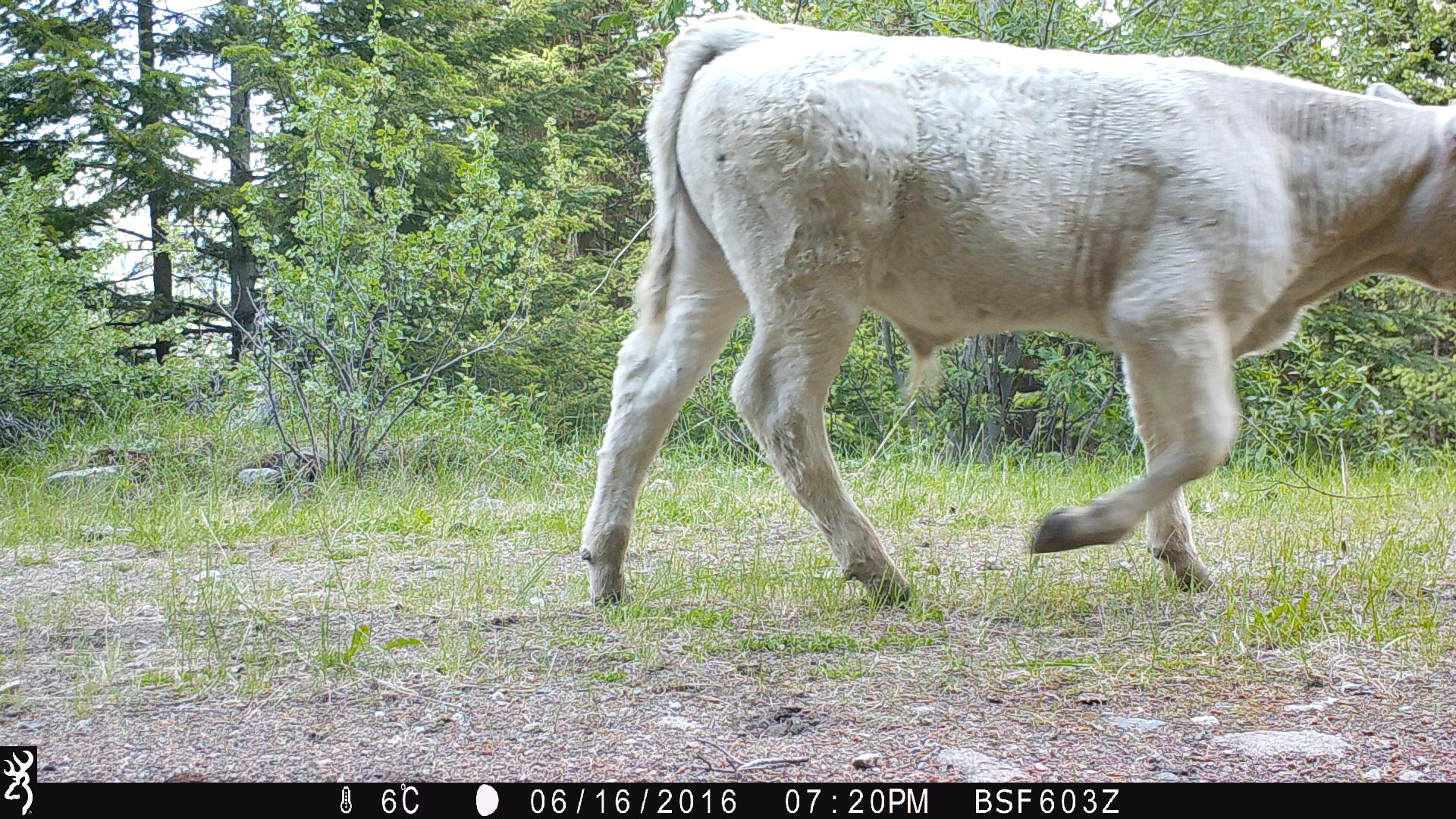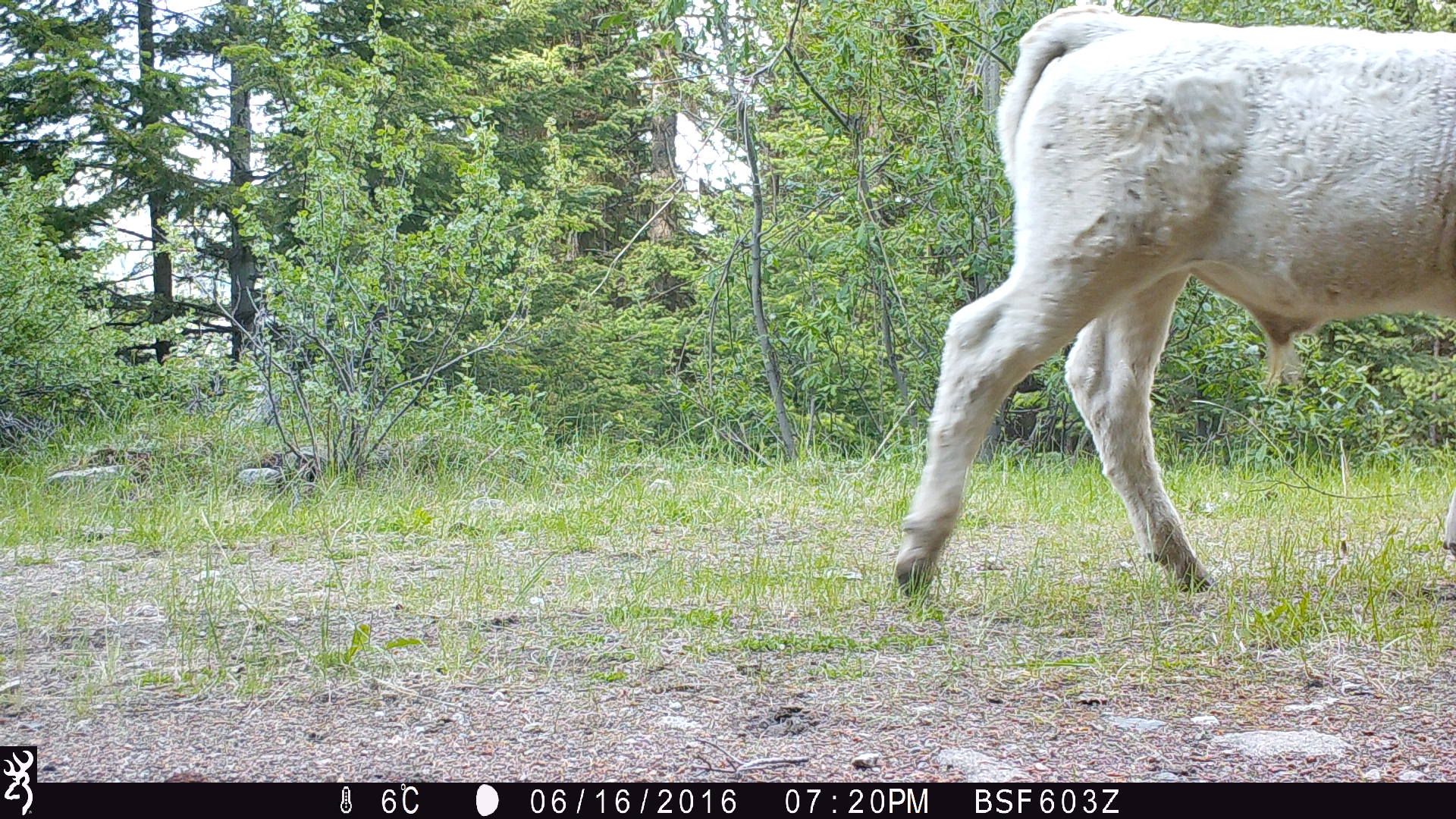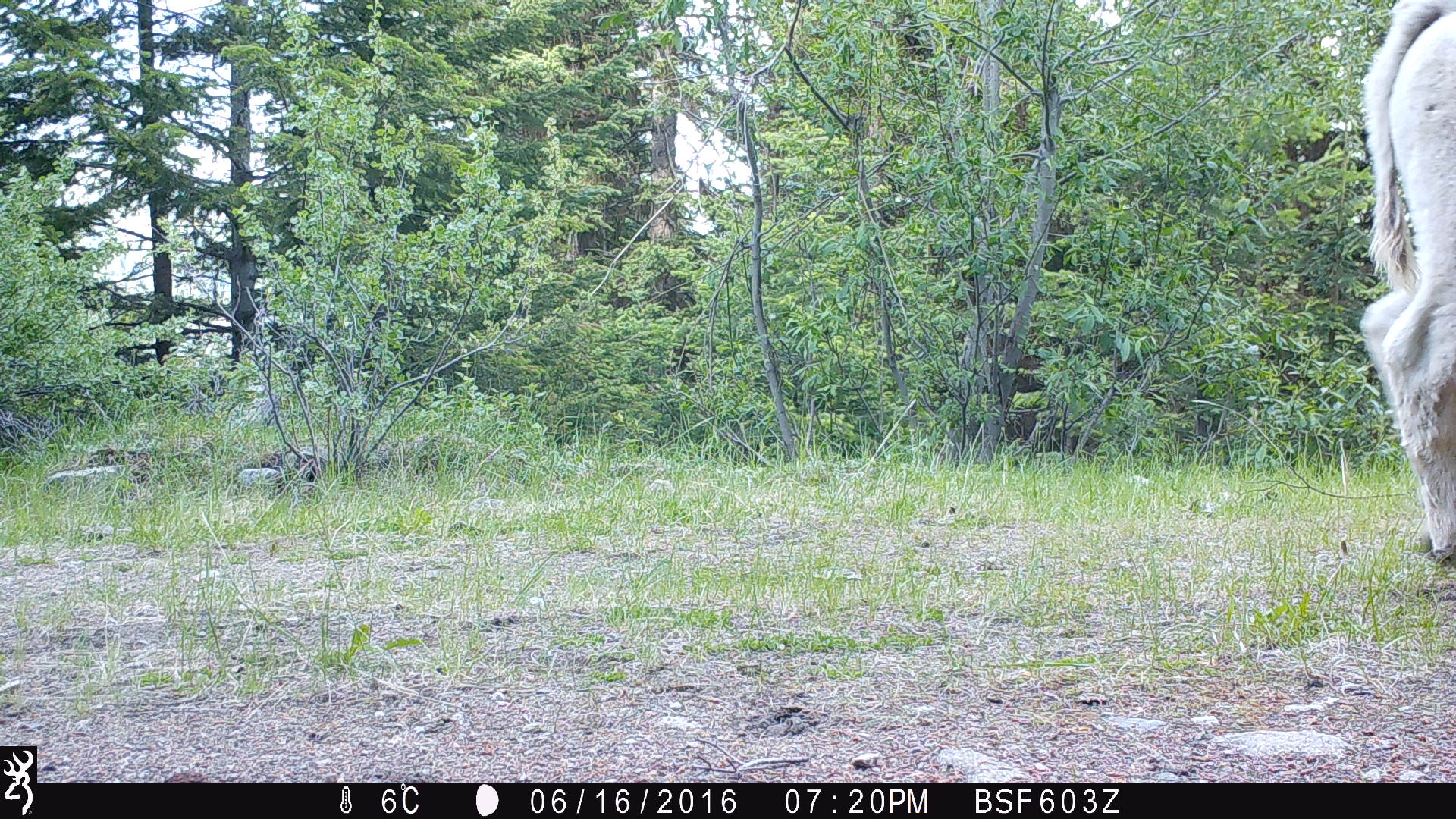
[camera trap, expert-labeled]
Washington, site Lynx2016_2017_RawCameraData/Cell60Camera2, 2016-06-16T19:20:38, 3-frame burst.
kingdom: Animalia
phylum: Chordata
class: Mammalia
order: Artiodactyla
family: Bovidae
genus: Bos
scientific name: Bos taurus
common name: domestic cattle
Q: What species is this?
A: Domestic cattle (Bos taurus).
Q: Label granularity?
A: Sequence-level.